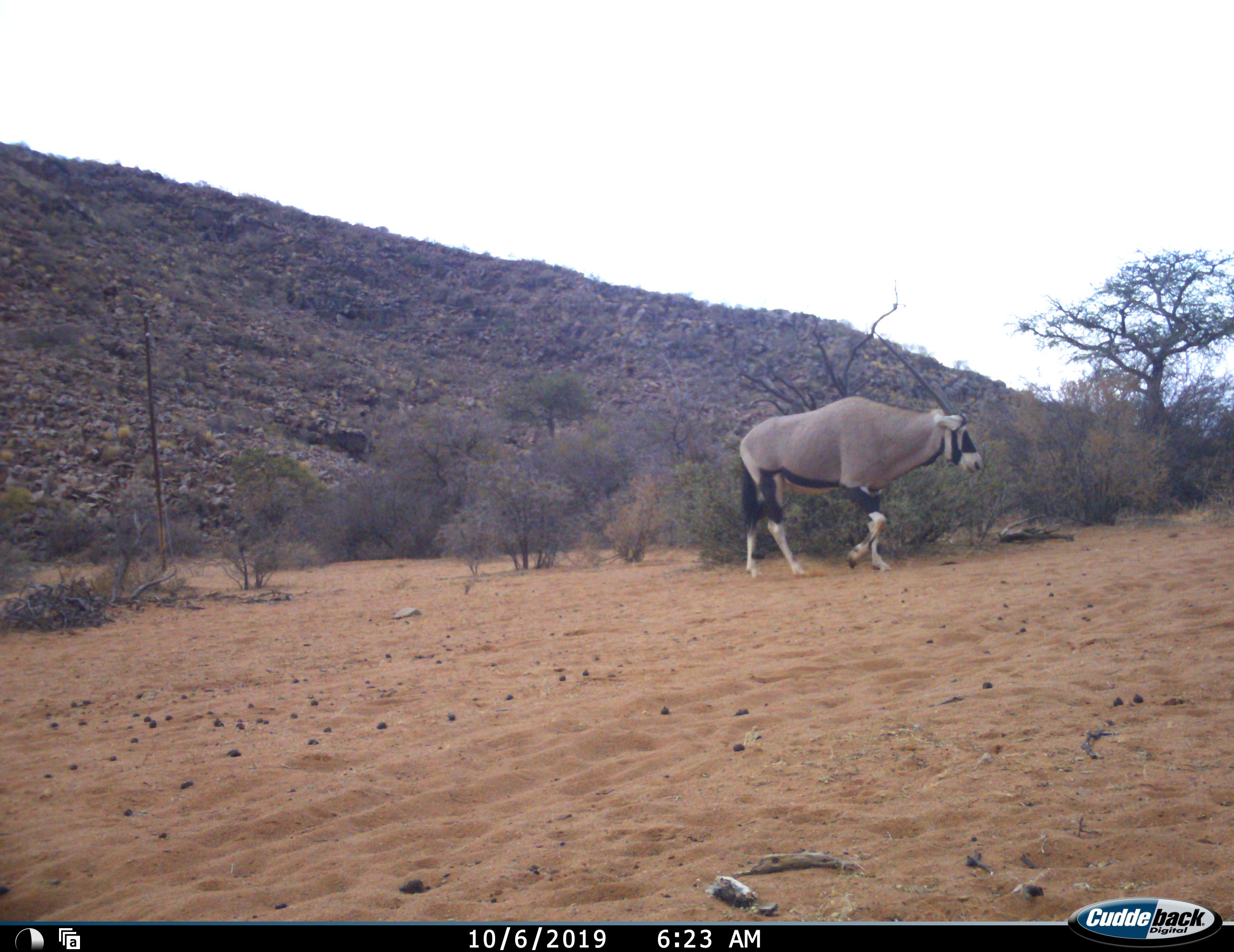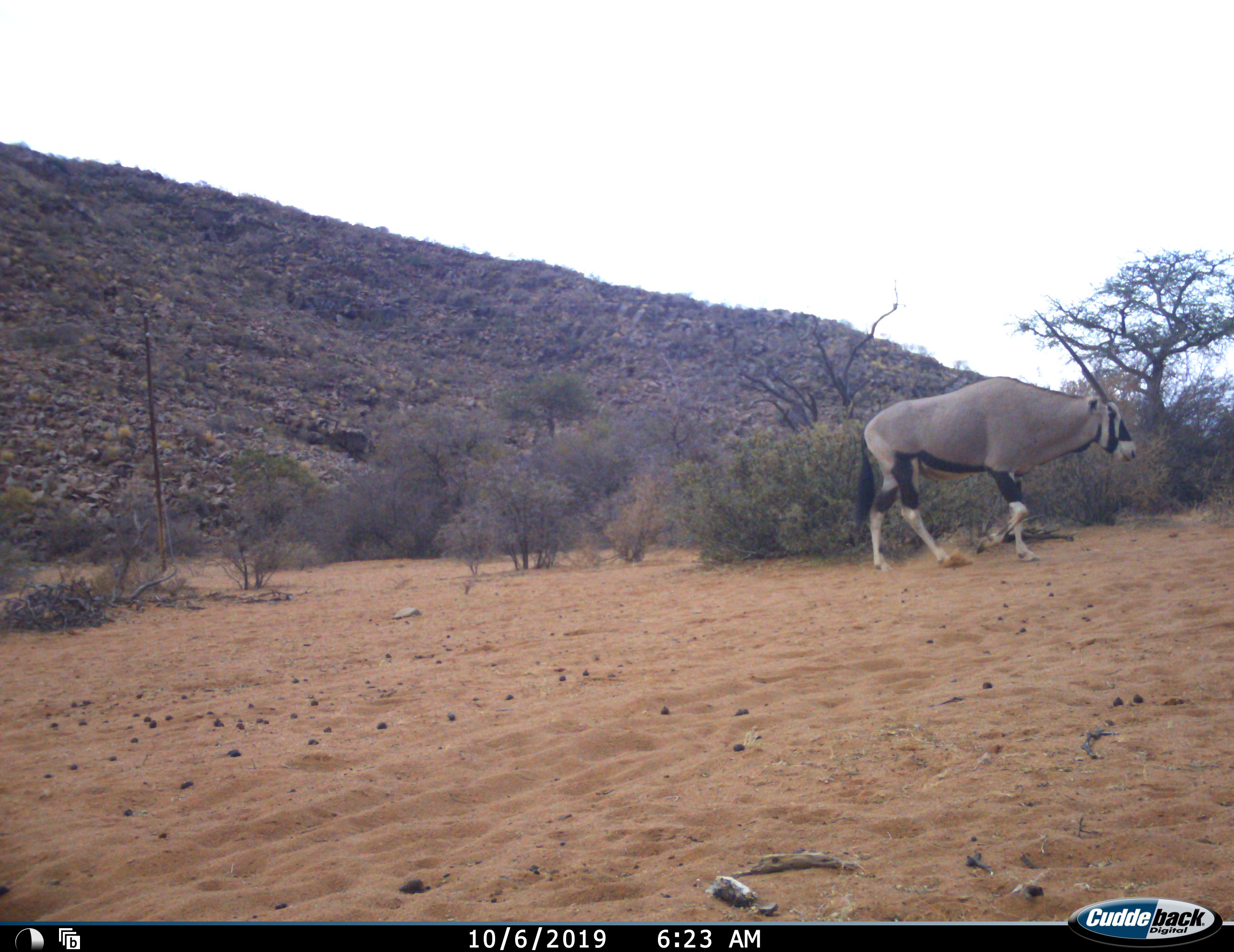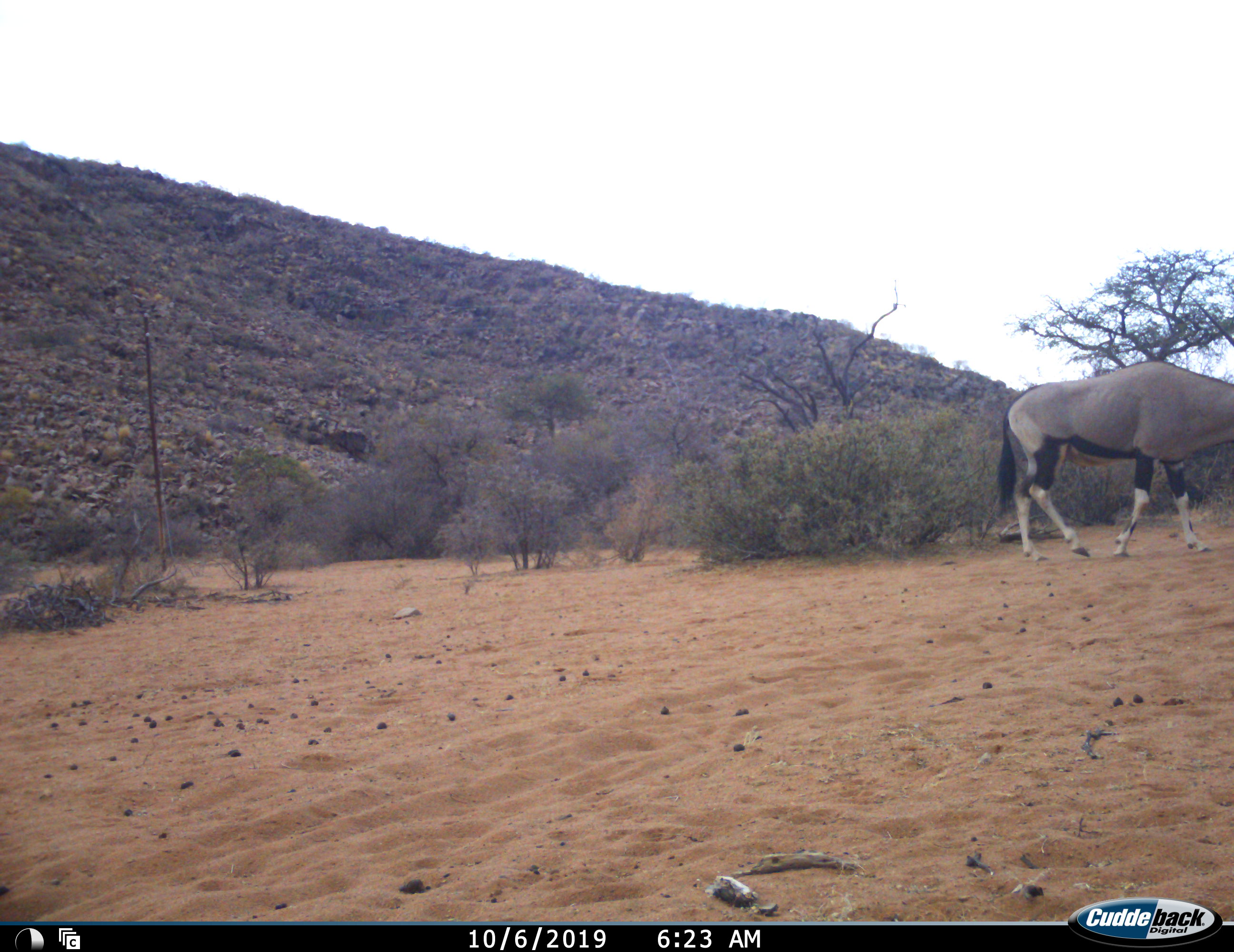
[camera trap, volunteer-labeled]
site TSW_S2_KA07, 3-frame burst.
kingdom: Animalia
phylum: Chordata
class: Mammalia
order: Artiodactyla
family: Bovidae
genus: Oryx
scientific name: Oryx gazella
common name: gemsbok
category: oryx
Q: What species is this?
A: Oryx (gemsbok) (Oryx gazella).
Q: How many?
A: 1.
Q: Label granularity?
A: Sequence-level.